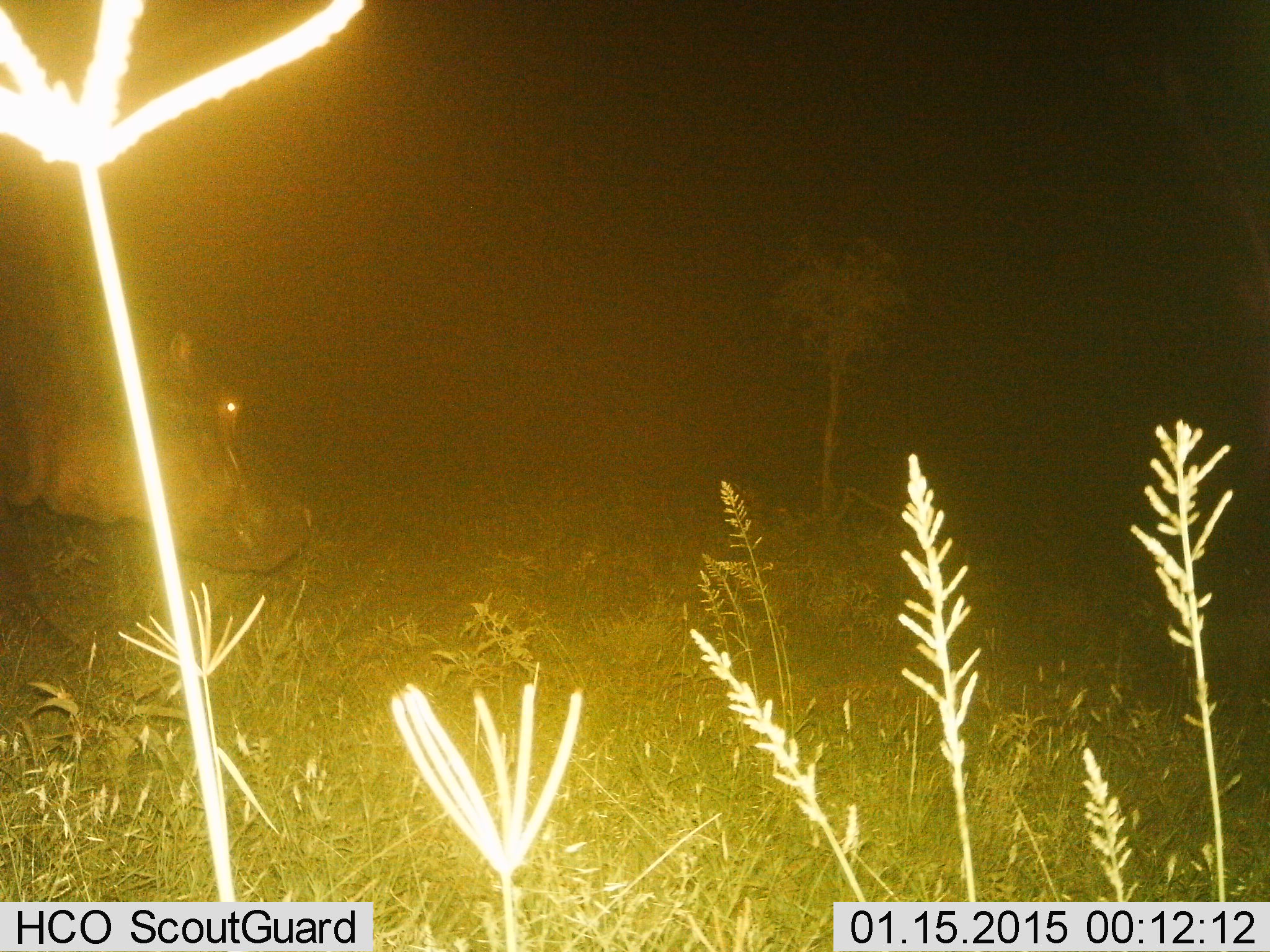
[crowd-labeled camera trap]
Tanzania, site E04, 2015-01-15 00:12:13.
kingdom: Animalia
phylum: Chordata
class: Mammalia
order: Artiodactyla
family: Hippopotamidae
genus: Hippopotamus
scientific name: Hippopotamus amphibius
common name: hippopotamus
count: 1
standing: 40%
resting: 0%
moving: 60%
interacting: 0%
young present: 0%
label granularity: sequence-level